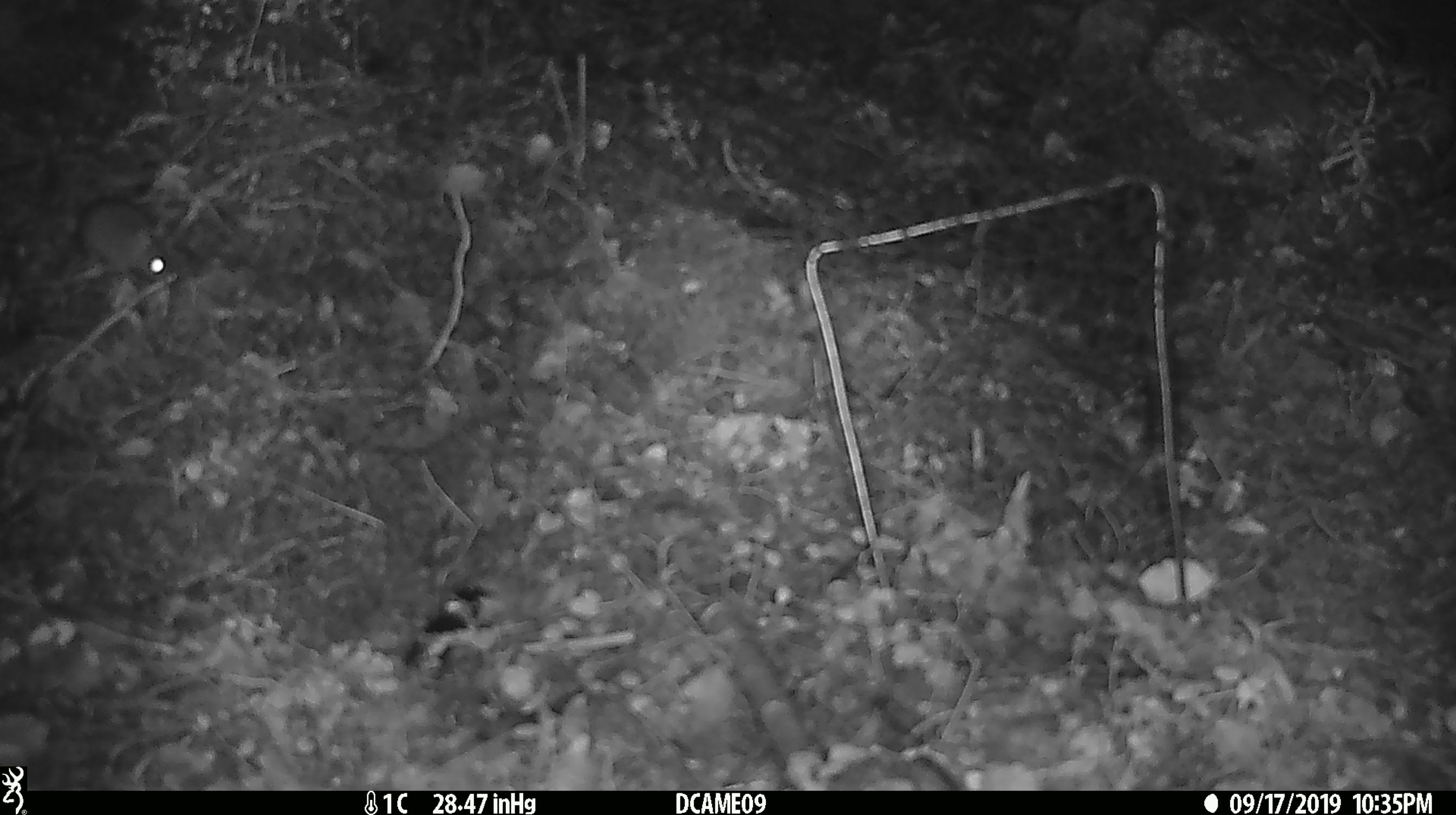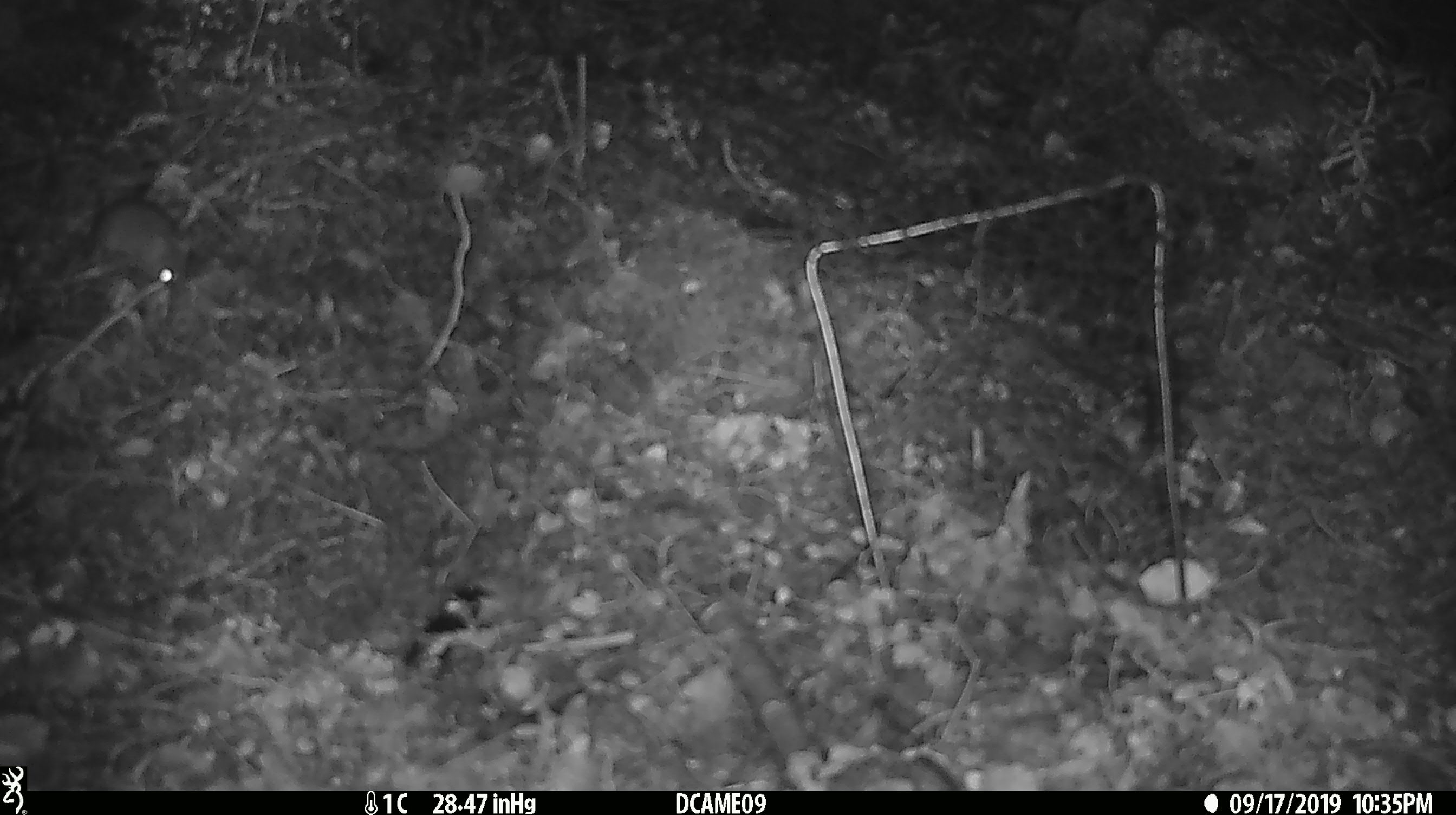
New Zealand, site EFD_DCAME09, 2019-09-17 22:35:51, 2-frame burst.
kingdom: Animalia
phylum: Chordata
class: Mammalia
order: Rodentia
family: Muridae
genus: Mus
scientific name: Mus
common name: mouse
Mouse (Mus).